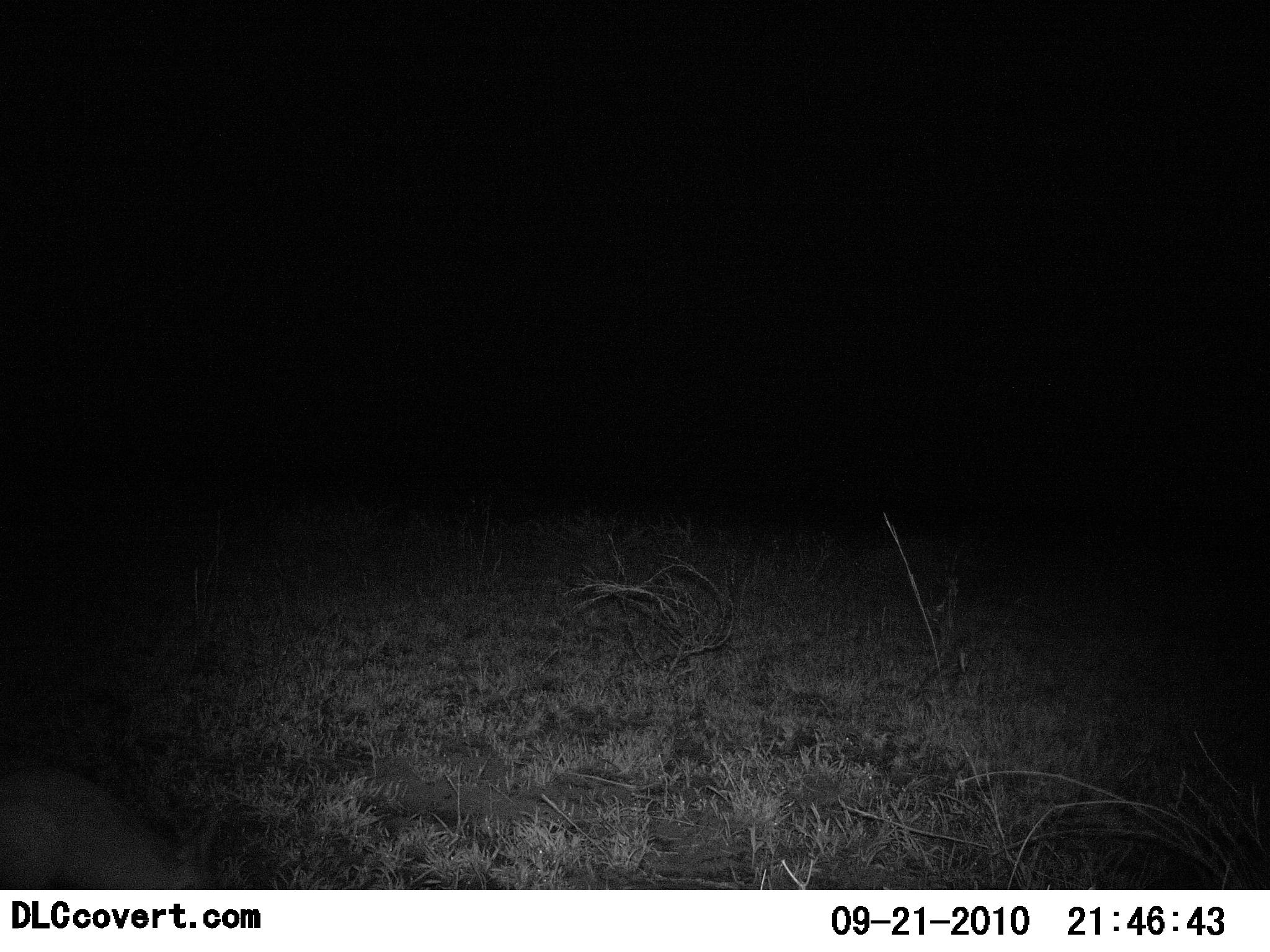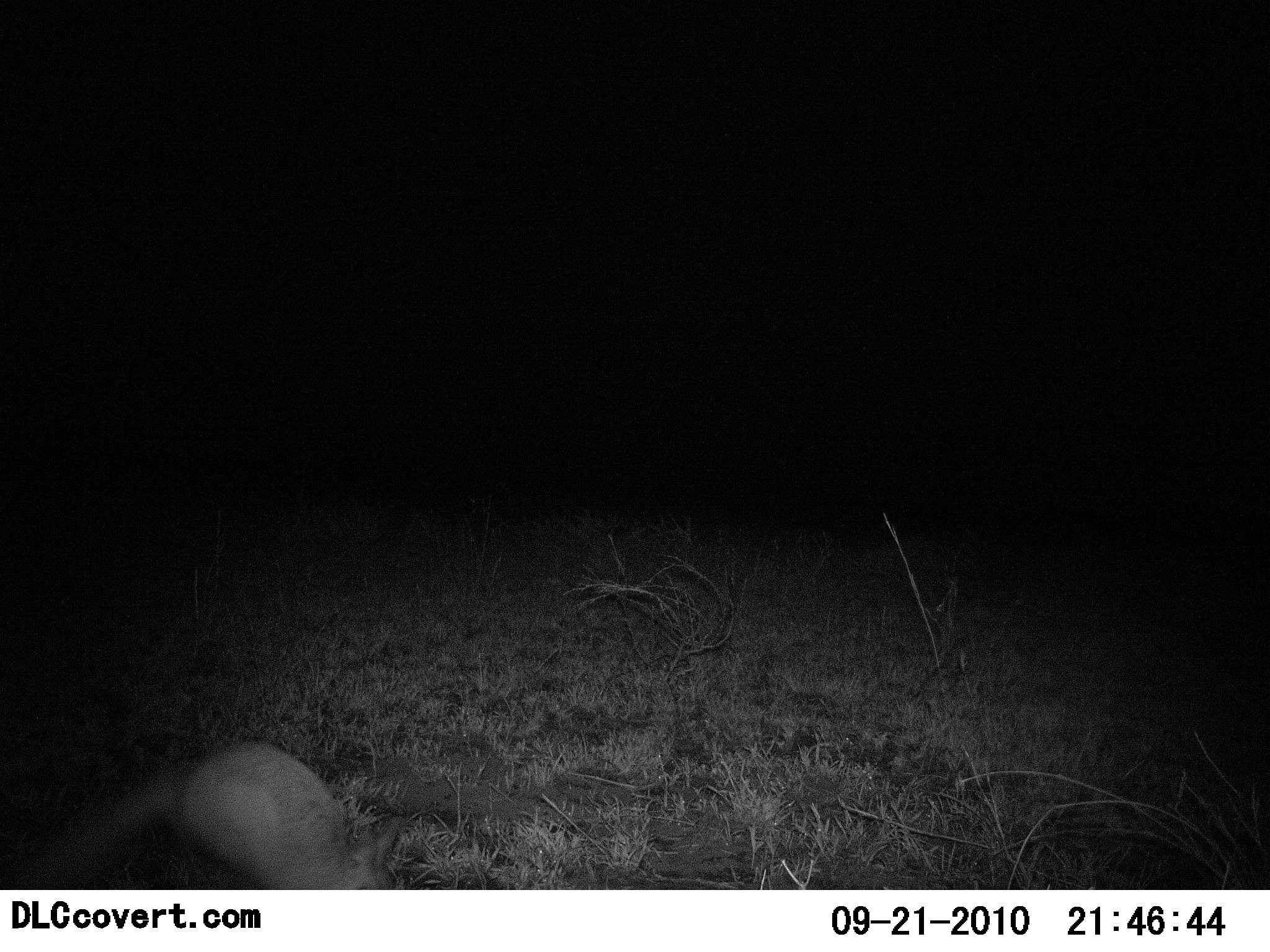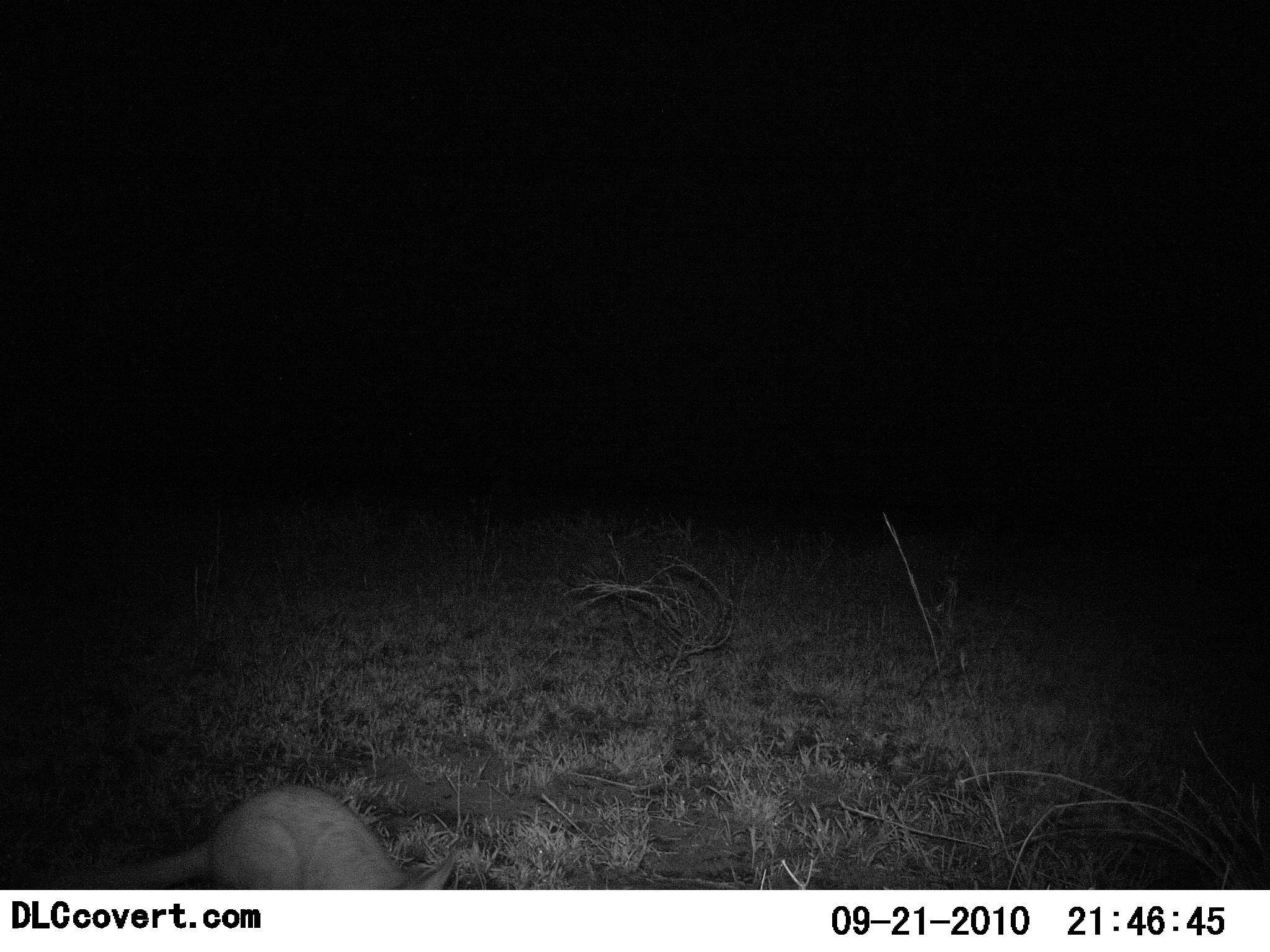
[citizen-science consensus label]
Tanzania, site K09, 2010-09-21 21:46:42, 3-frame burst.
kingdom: Animalia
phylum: Chordata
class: Mammalia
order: Tubulidentata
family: Orycteropodidae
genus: Orycteropus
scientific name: Orycteropus afer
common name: aardvark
Aardvark (Orycteropus afer), count 1. Behavior (volunteer vote fractions): standing 0%, resting 0%, moving 100%, interacting 0%. Young present (vote fraction): 0%. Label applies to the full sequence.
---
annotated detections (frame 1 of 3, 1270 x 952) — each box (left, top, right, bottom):
animal: (0, 763, 215, 890)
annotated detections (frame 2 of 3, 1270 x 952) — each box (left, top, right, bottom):
animal: (0, 738, 408, 889)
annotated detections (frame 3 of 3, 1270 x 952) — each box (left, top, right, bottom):
animal: (81, 785, 456, 890)